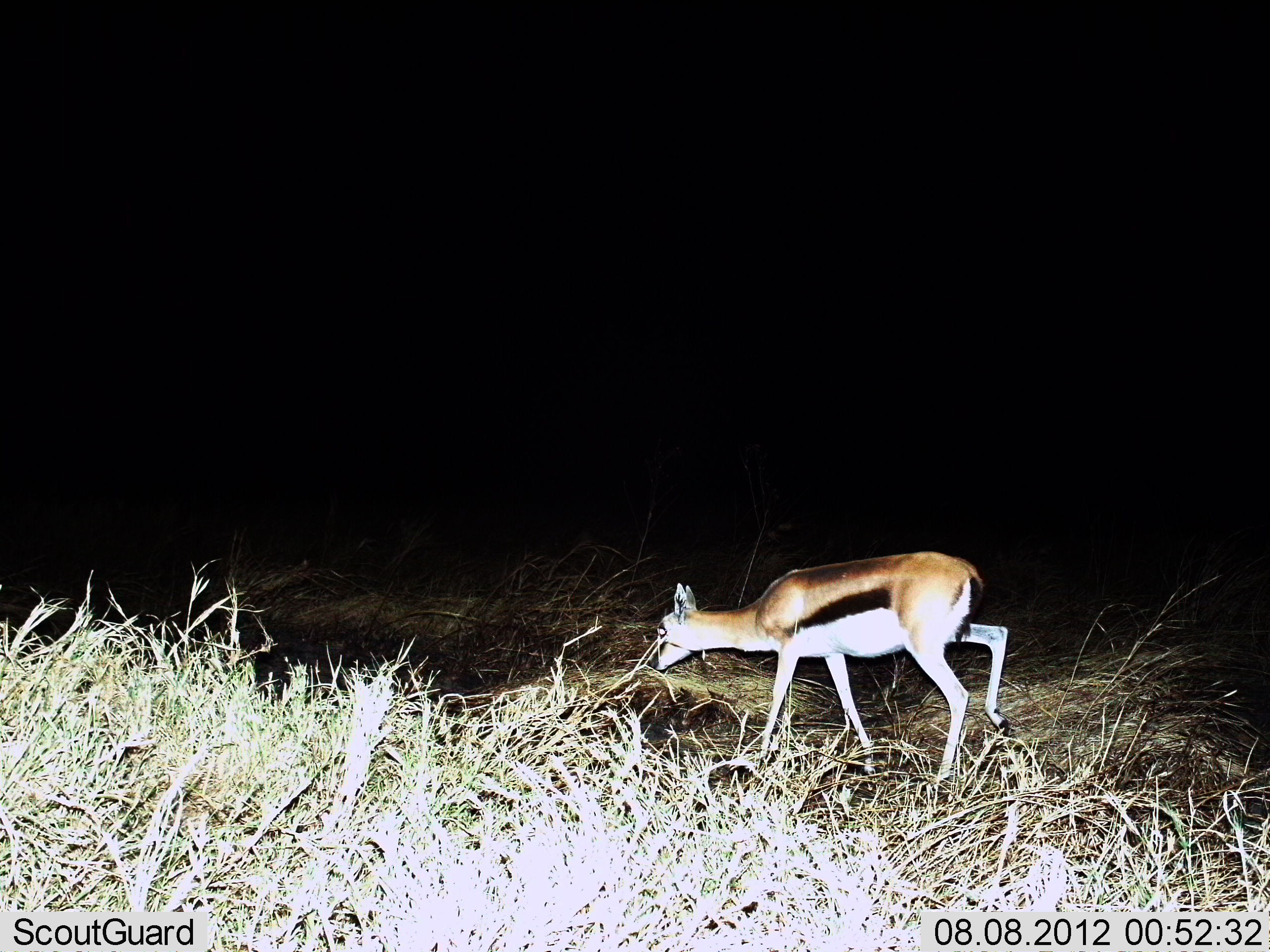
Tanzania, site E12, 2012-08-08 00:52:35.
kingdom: Animalia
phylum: Chordata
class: Mammalia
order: Artiodactyla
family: Bovidae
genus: Eudorcas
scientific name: Eudorcas thomsonii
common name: thomson's gazelle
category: gazellethomsons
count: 1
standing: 0%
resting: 0%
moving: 90%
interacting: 0%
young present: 10%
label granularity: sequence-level